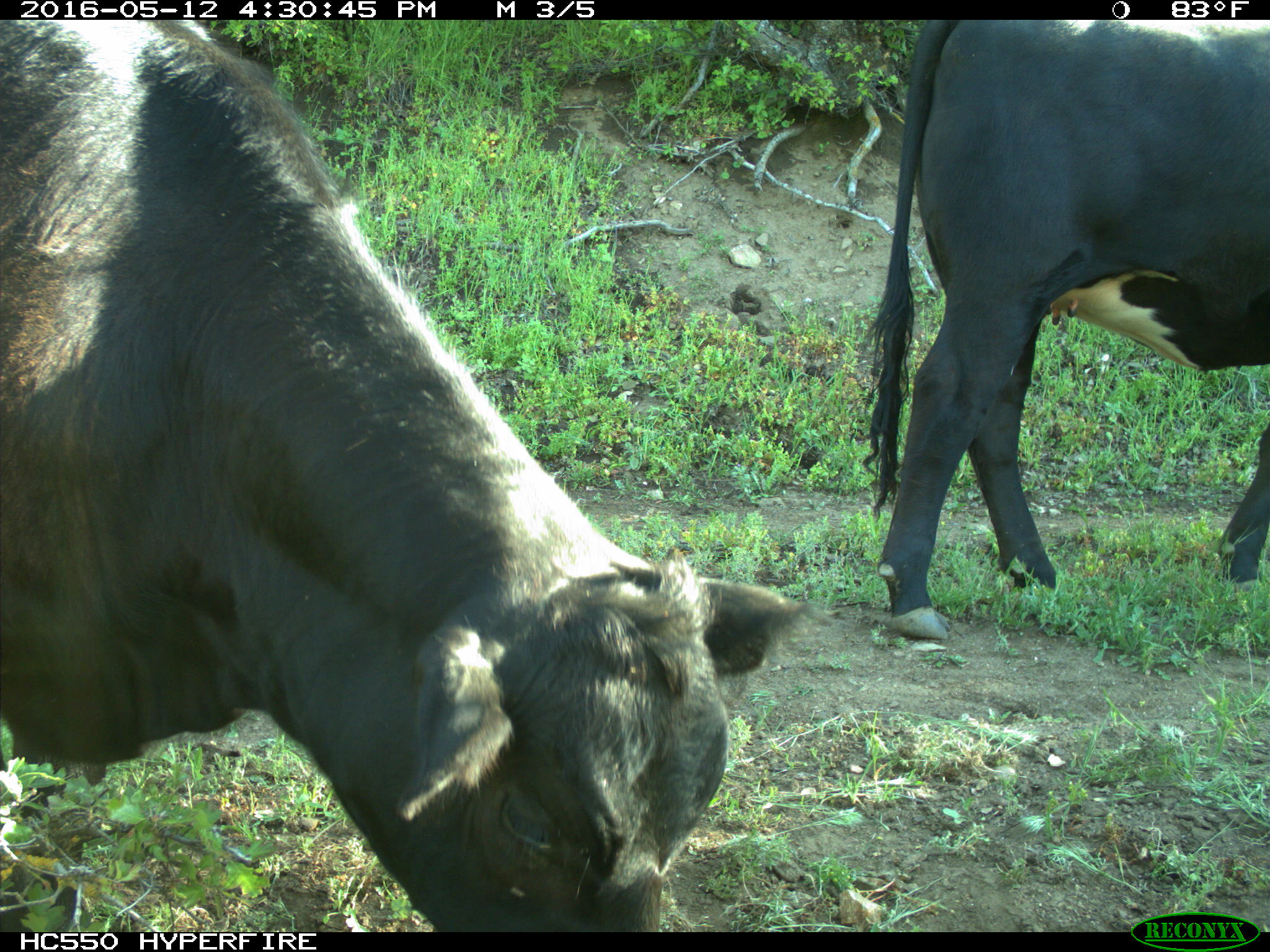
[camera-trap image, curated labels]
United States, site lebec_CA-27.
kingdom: Animalia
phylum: Chordata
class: Mammalia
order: Artiodactyla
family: Bovidae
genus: Bos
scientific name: Bos taurus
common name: domestic cow